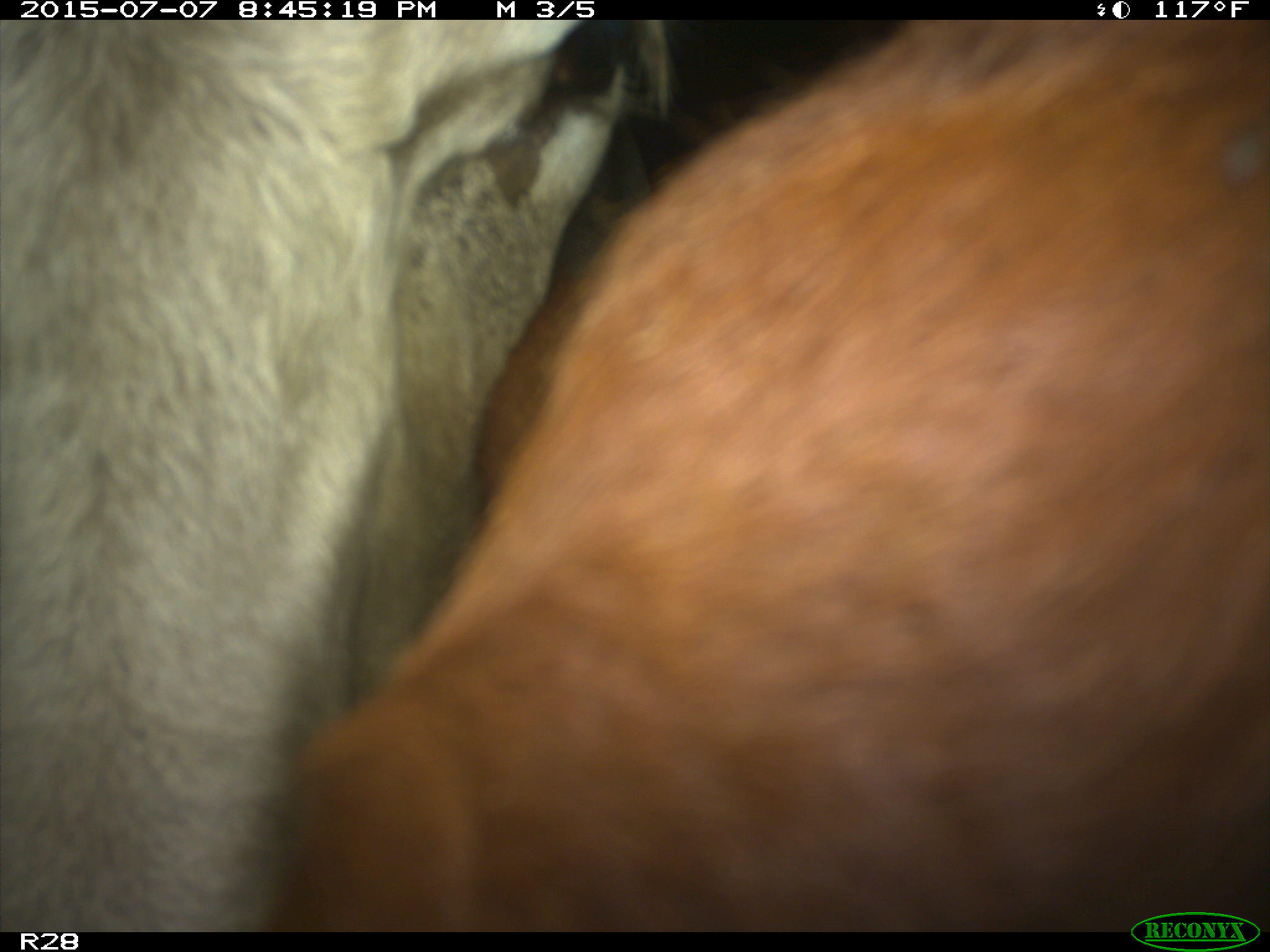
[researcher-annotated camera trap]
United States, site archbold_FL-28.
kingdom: Animalia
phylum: Chordata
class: Mammalia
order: Artiodactyla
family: Bovidae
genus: Bos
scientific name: Bos taurus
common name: domestic cow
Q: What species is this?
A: Bos taurus (domestic cow).